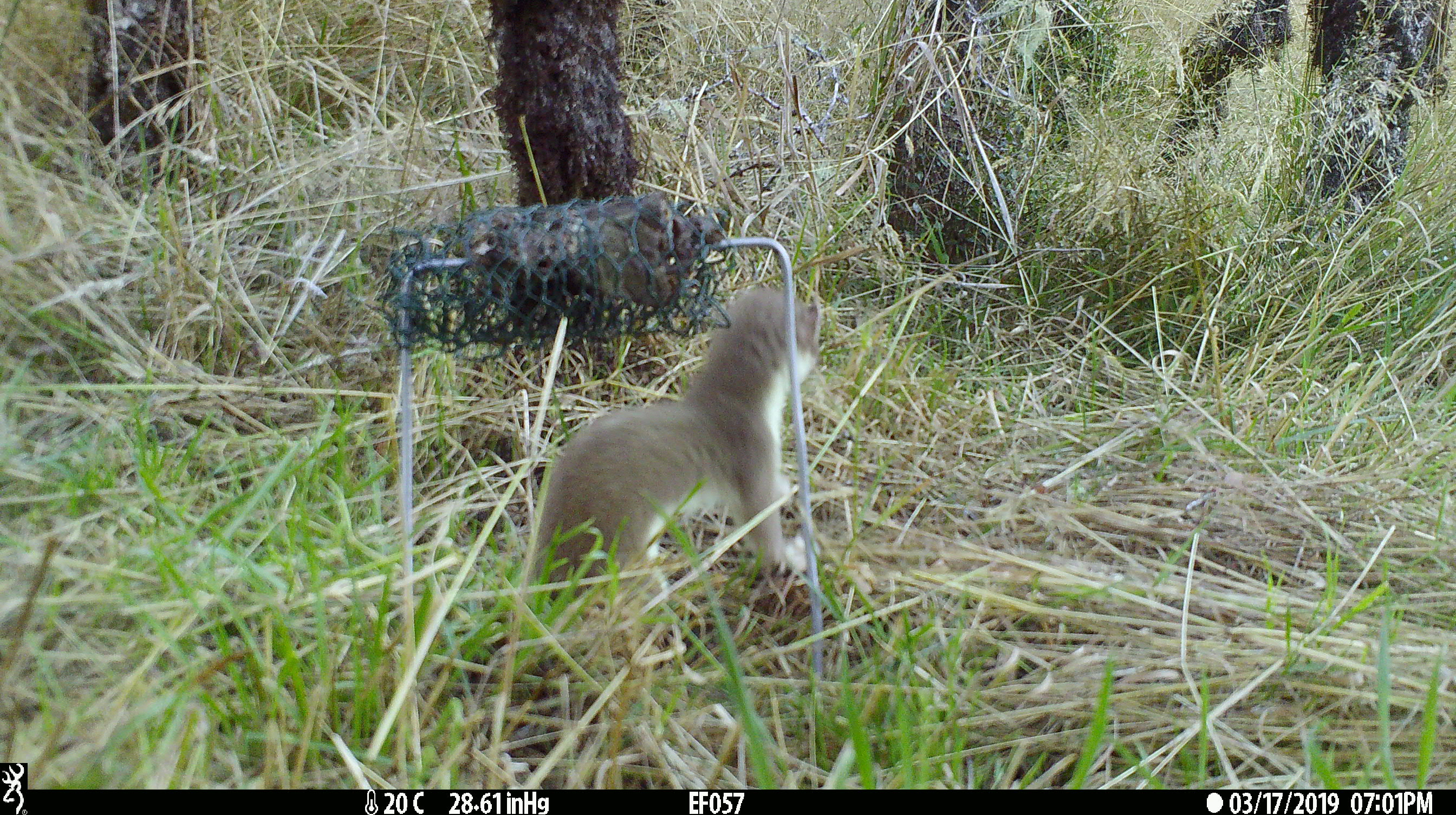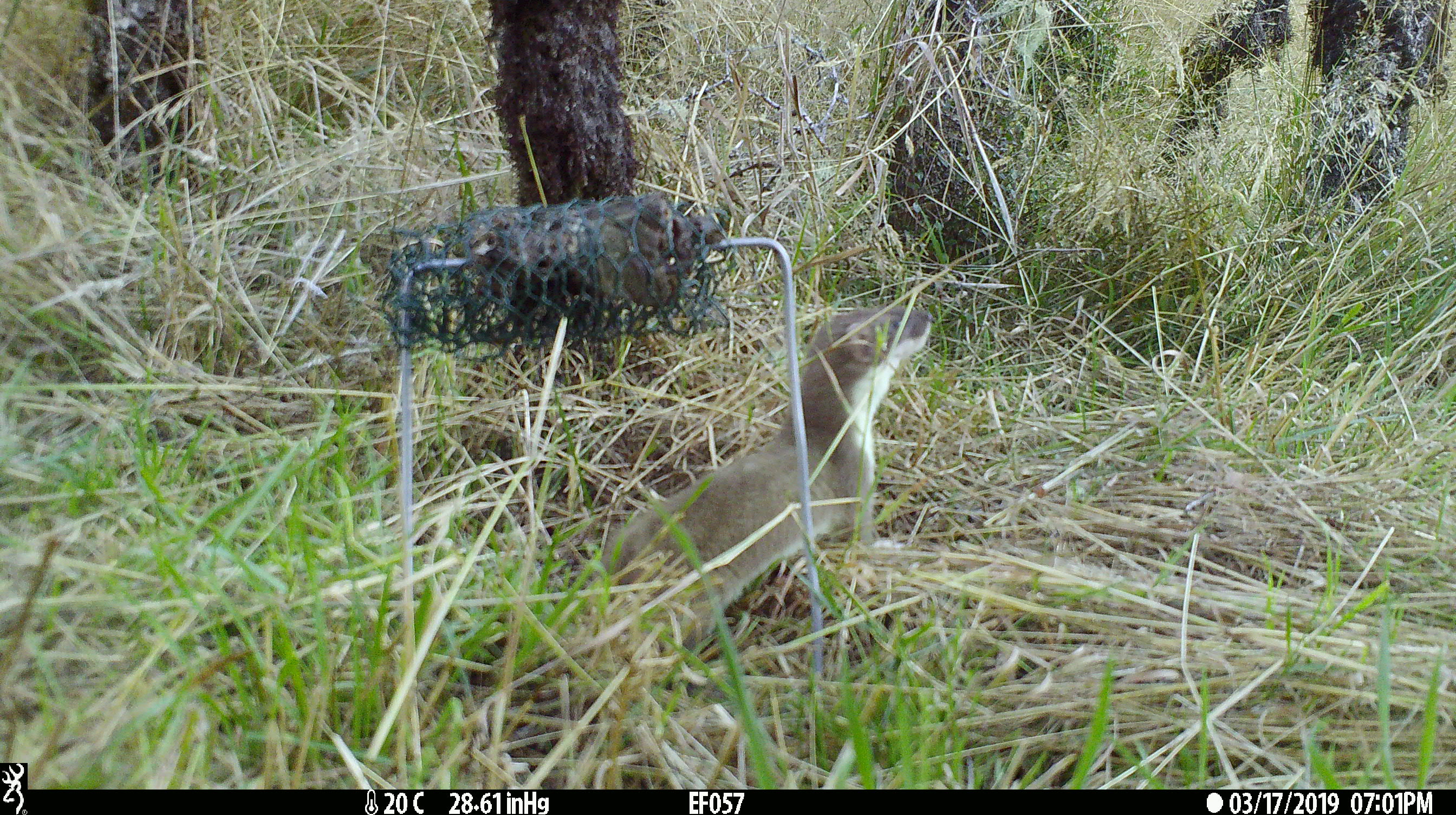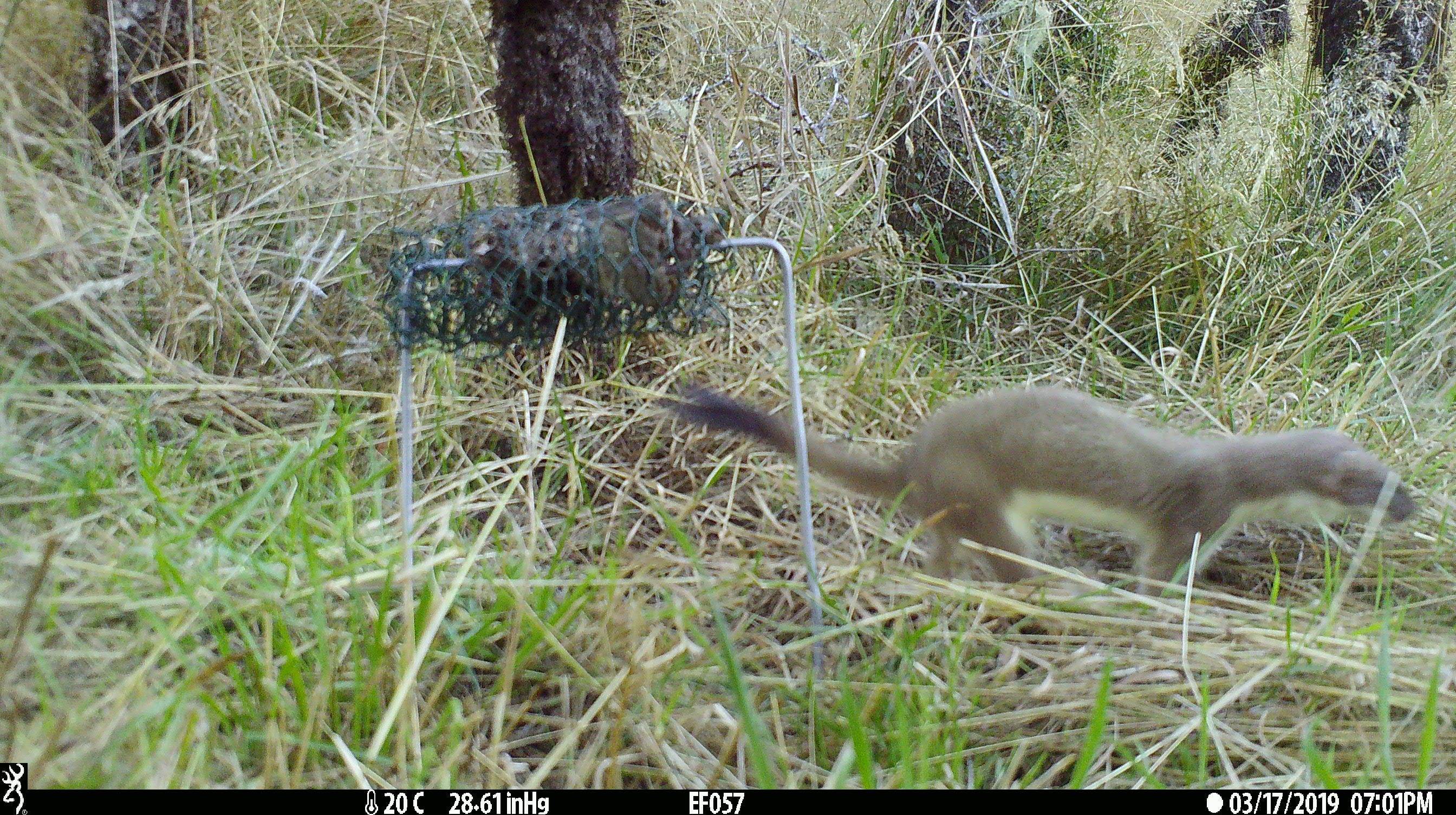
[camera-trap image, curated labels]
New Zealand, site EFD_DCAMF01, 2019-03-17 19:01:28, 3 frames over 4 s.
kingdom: Animalia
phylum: Chordata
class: Mammalia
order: Carnivora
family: Mustelidae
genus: Mustela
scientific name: Mustela erminea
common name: stoat